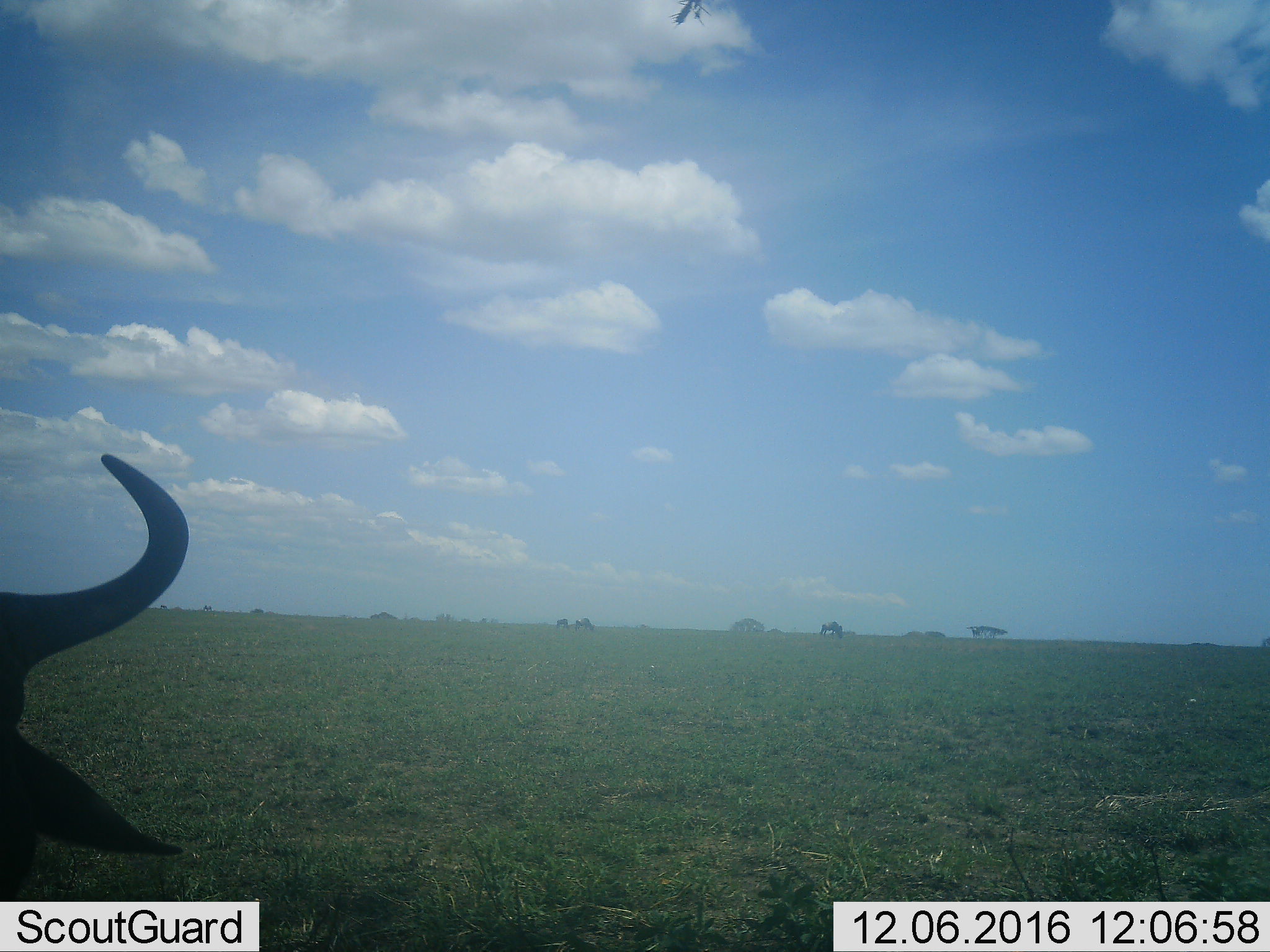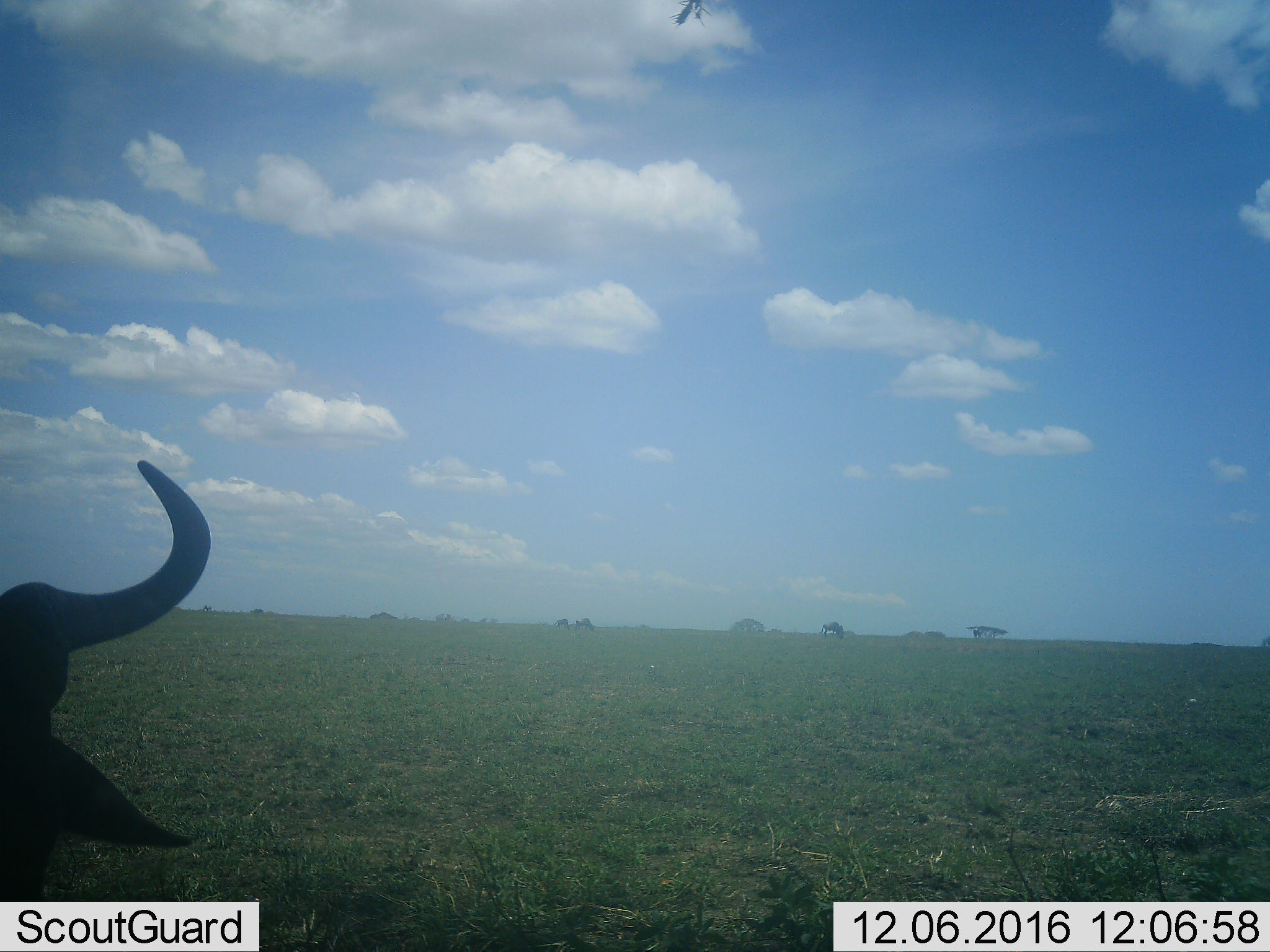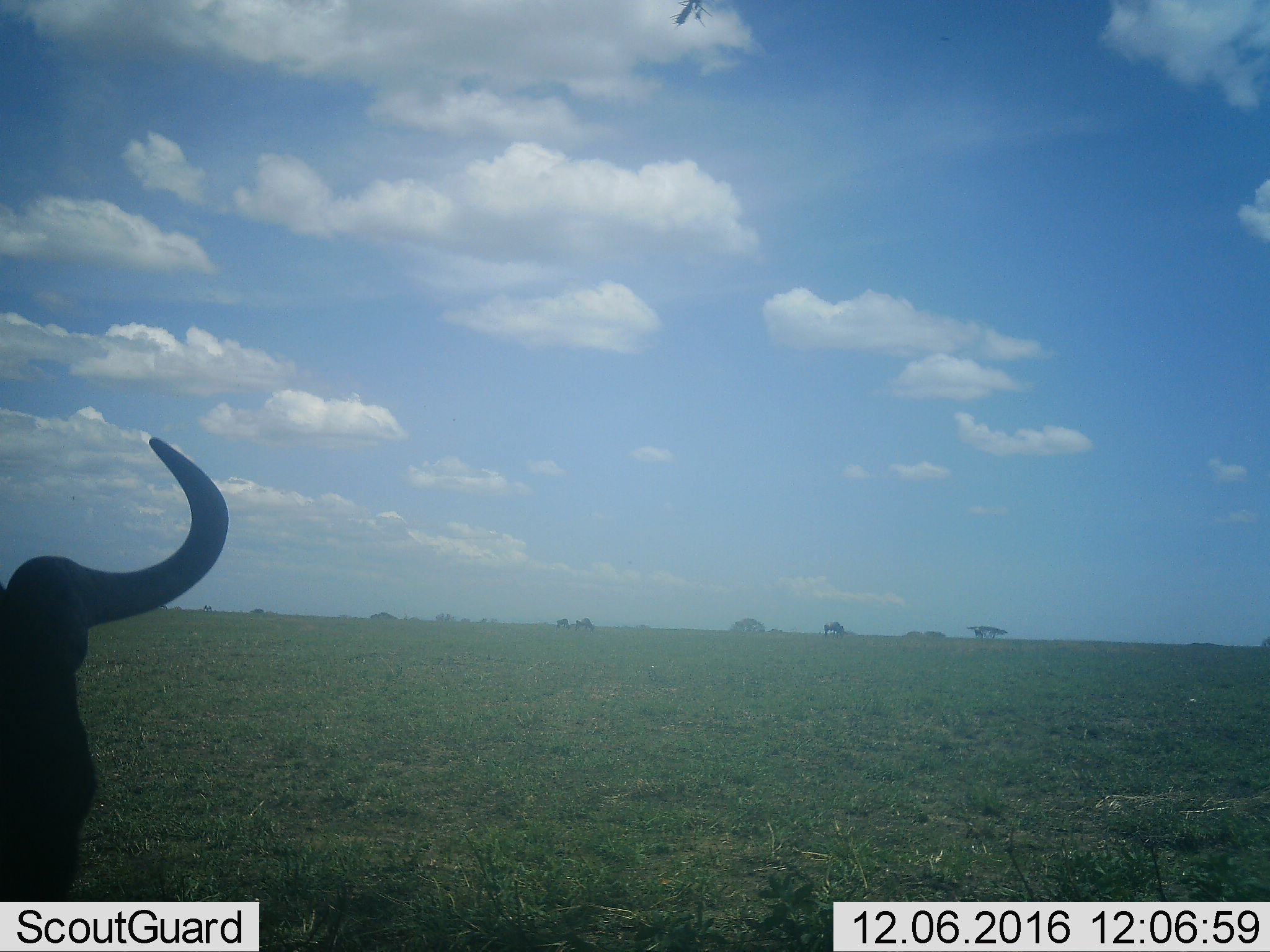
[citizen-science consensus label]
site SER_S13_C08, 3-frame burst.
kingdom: Animalia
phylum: Chordata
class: Mammalia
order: Artiodactyla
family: Bovidae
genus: Connochaetes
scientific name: Connochaetes taurinus taurinus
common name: blue wildebeest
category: wildebeestblue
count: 5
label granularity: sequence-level